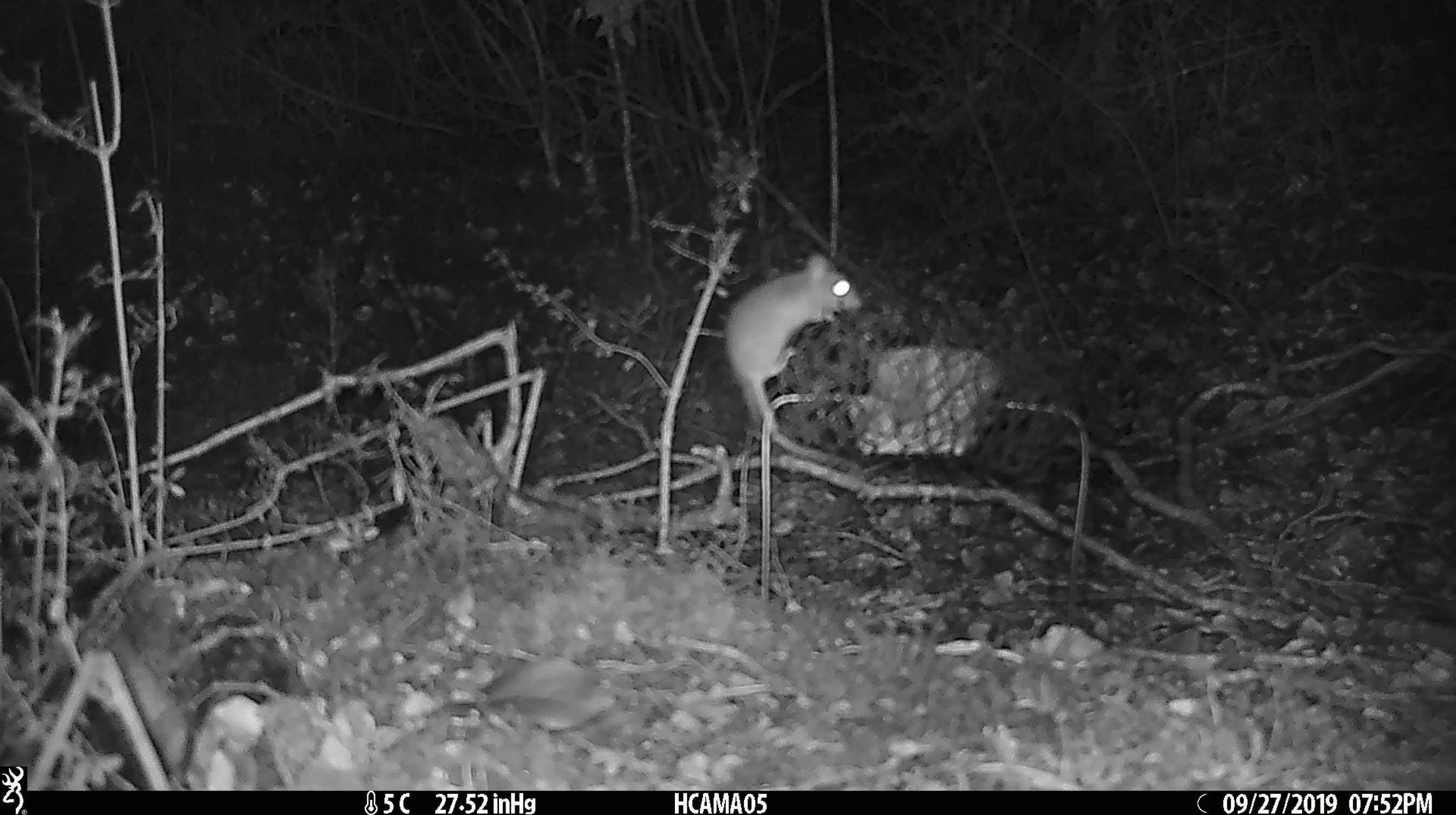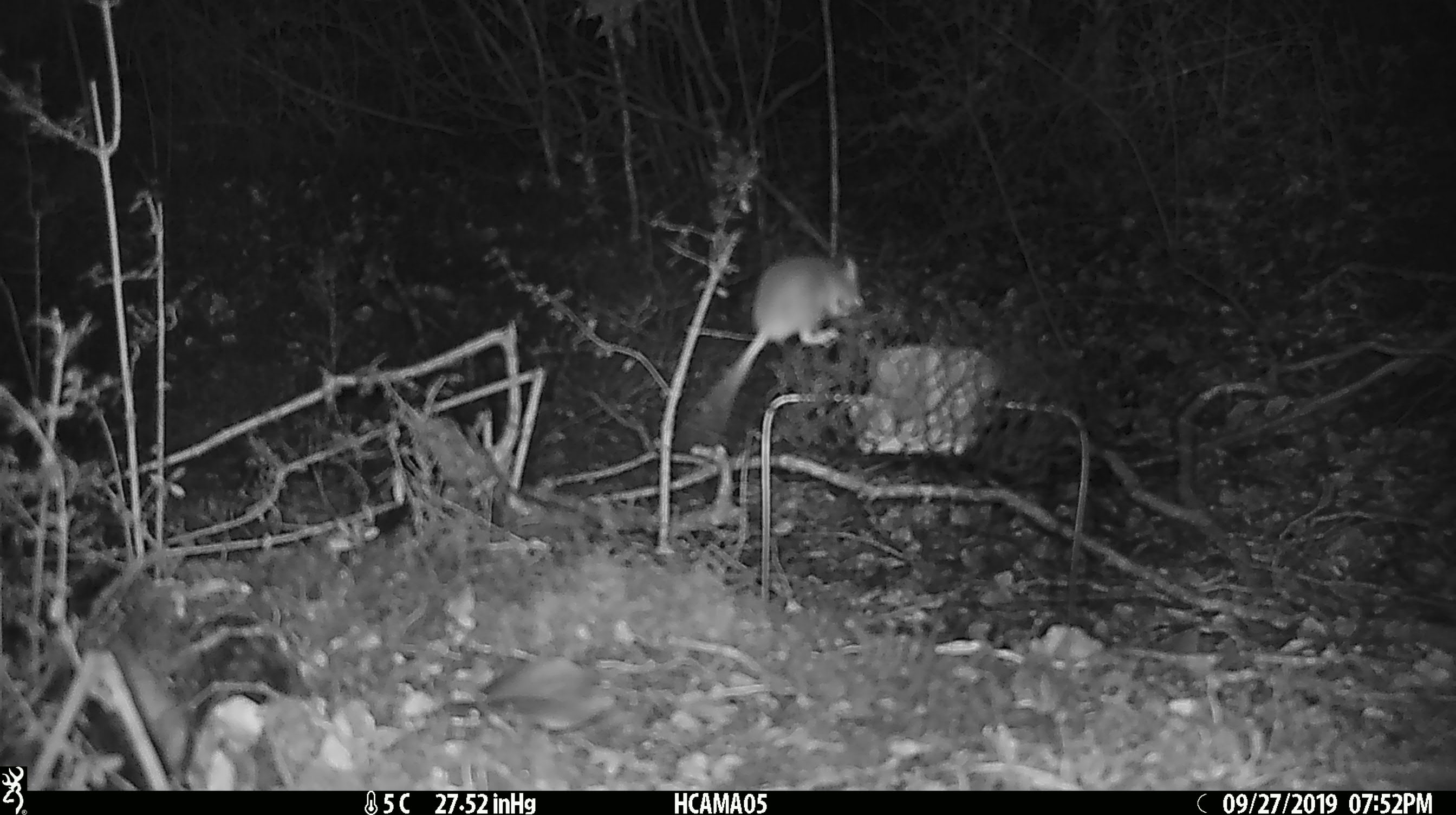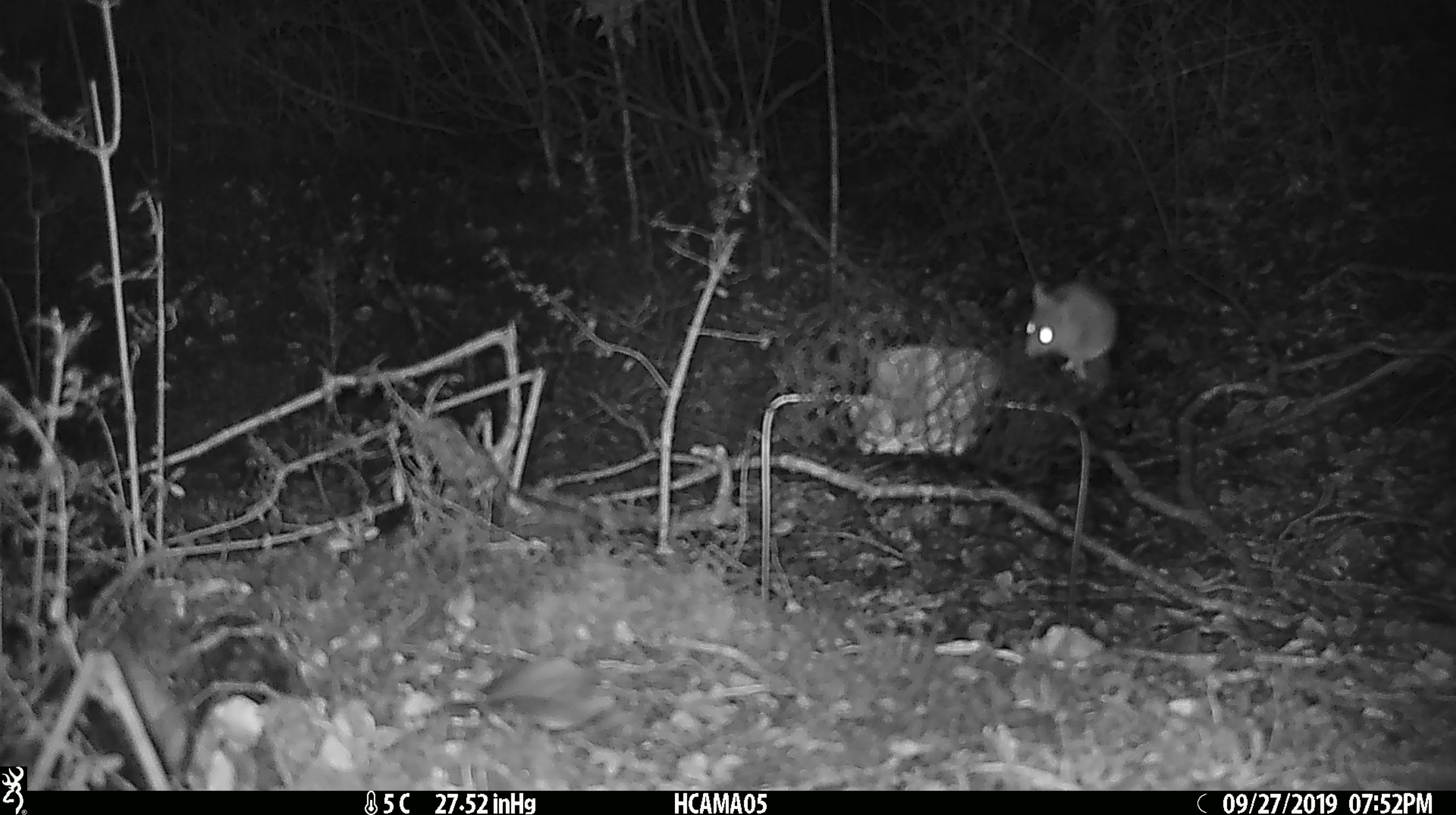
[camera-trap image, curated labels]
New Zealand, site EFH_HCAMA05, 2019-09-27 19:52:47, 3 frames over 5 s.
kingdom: Animalia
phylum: Chordata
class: Mammalia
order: Rodentia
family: Muridae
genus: Mus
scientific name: Mus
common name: mouse